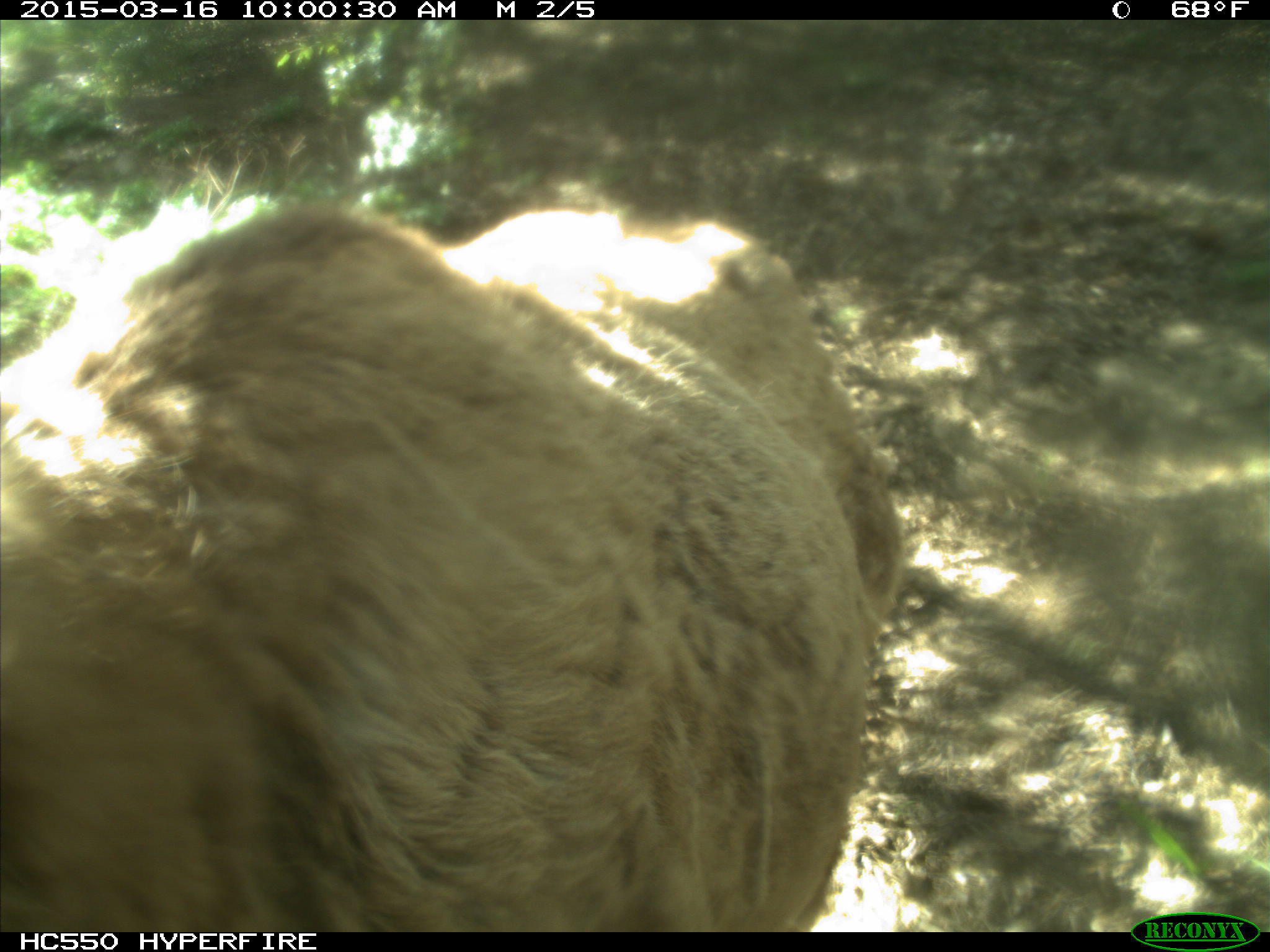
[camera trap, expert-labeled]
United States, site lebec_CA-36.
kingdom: Animalia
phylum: Chordata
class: Mammalia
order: Artiodactyla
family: Cervidae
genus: Cervus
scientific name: Cervus canadensis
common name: elk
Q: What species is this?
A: Cervus canadensis (elk).